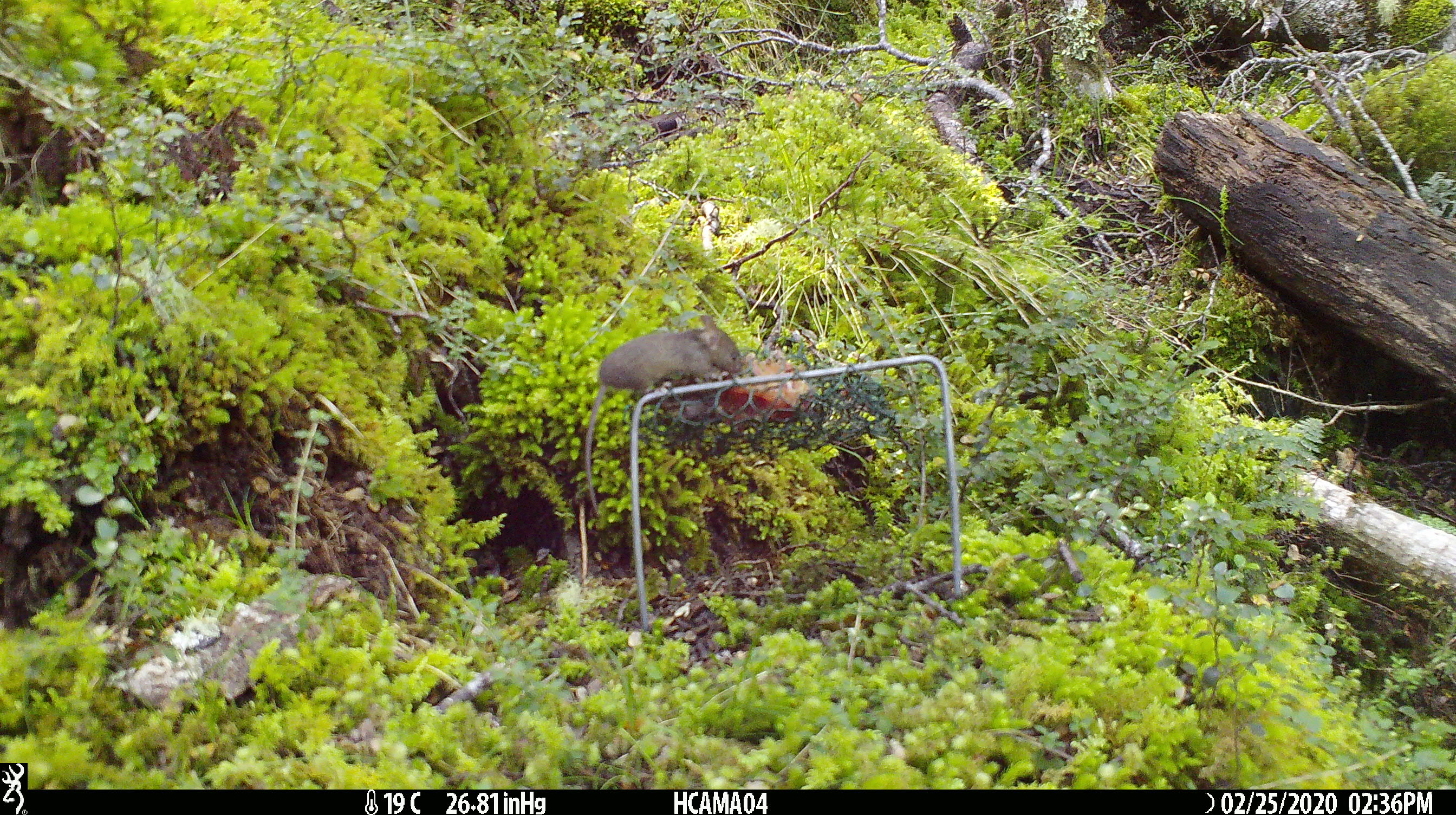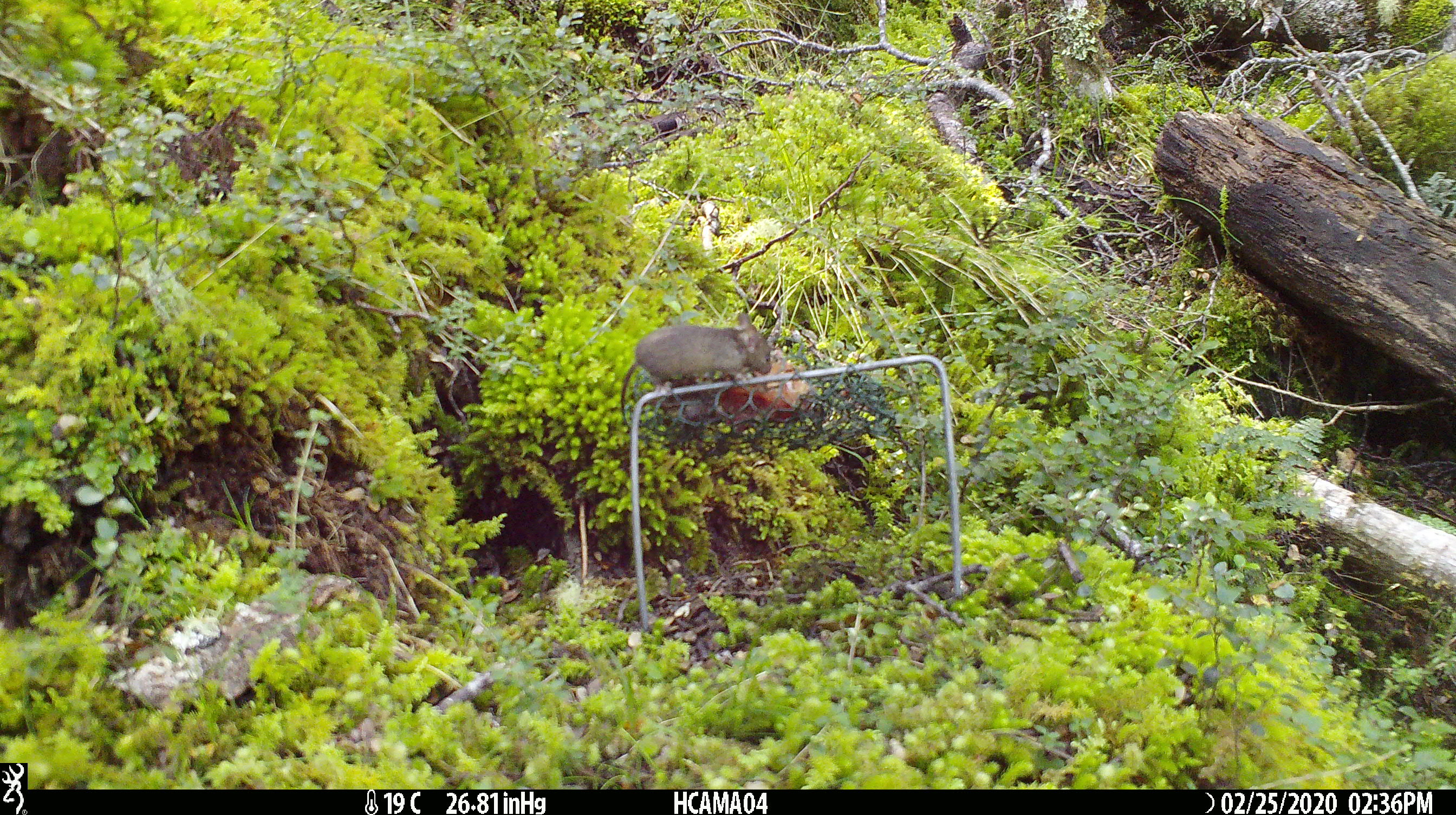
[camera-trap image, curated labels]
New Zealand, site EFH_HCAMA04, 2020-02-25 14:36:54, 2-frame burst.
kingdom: Animalia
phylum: Chordata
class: Mammalia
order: Rodentia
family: Muridae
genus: Mus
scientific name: Mus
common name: mouse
Mouse (Mus).